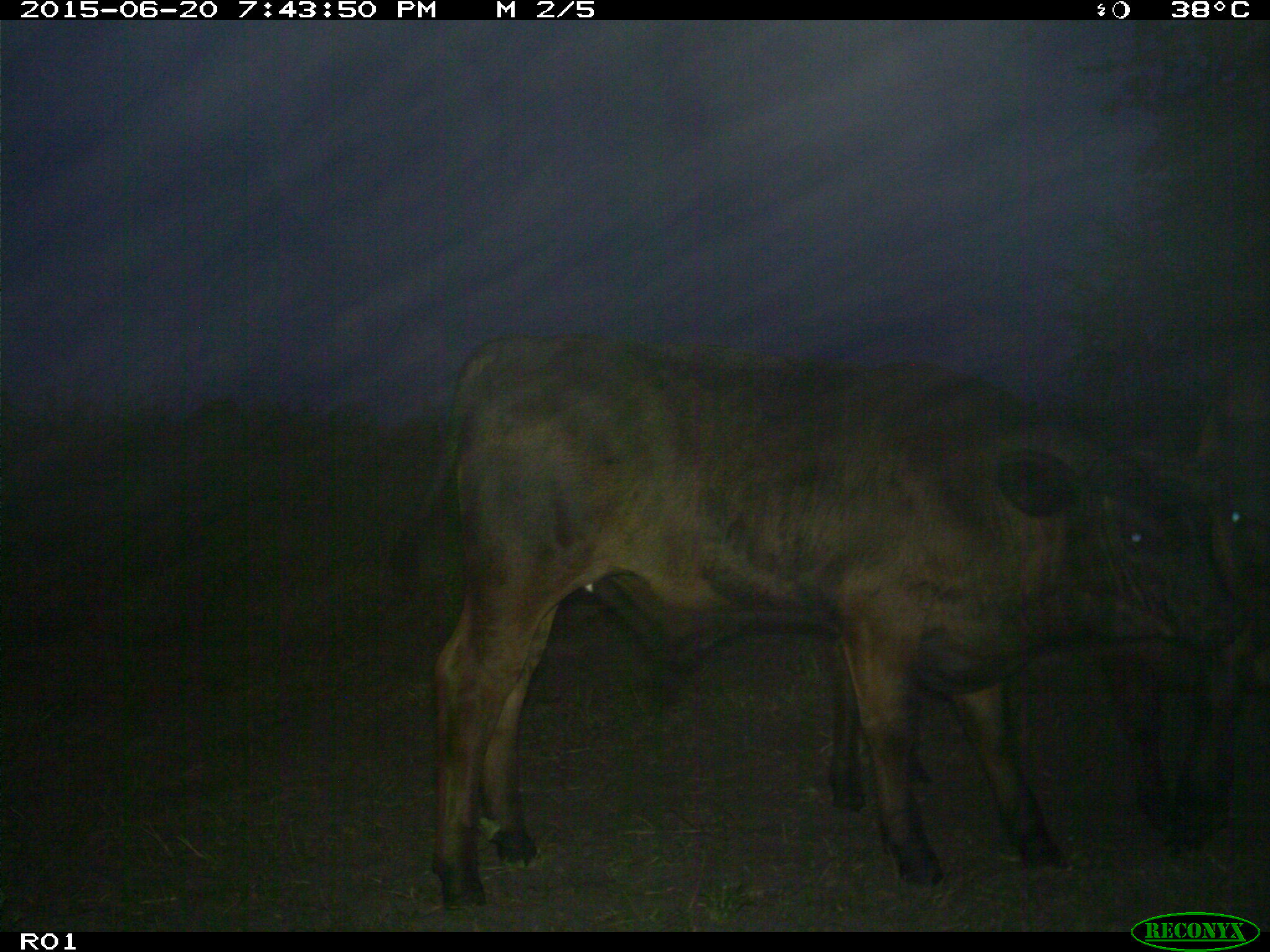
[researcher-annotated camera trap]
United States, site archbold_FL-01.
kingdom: Animalia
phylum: Chordata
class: Mammalia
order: Artiodactyla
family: Bovidae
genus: Bos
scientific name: Bos taurus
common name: domestic cow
Bos taurus (domestic cow).